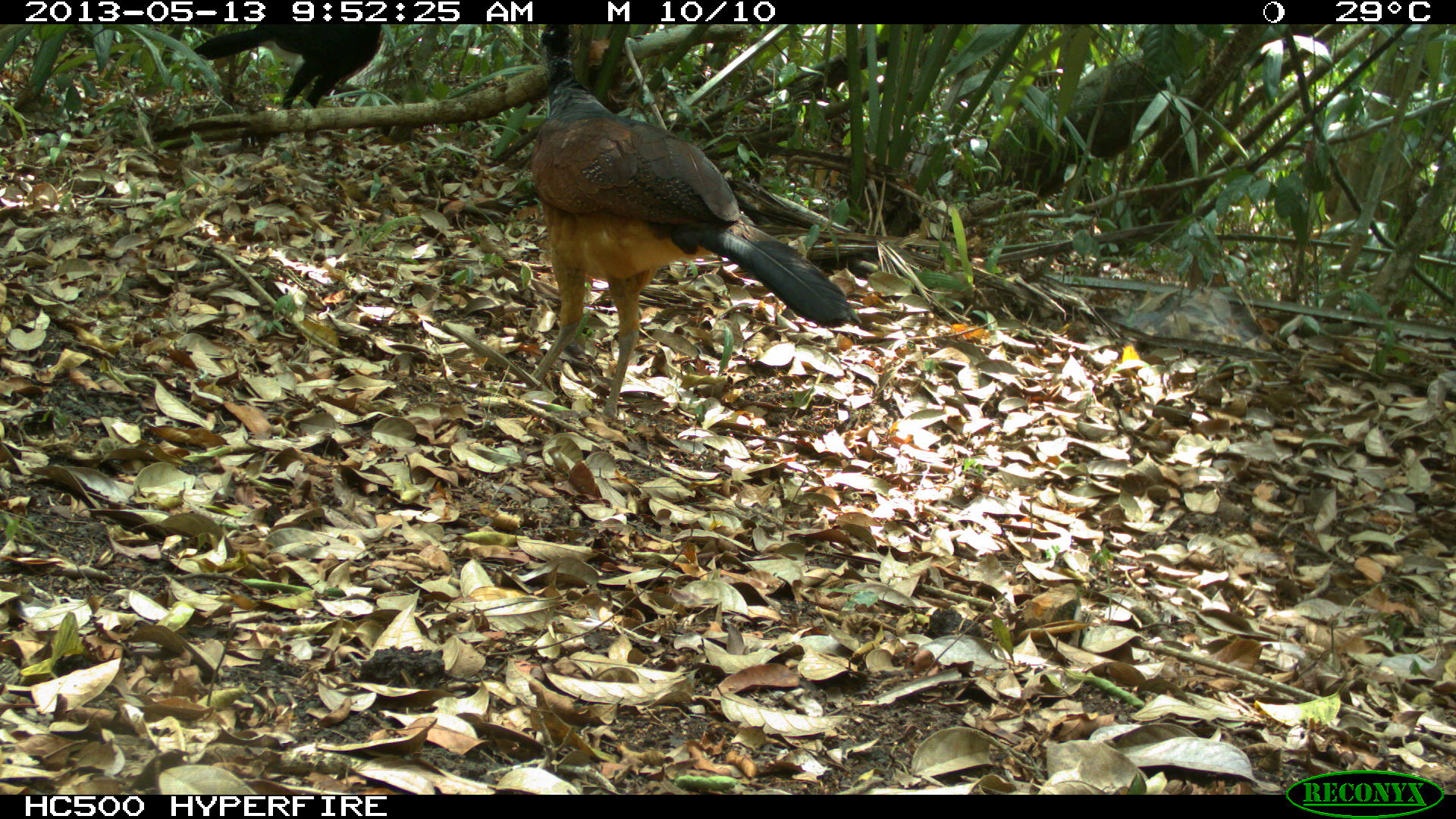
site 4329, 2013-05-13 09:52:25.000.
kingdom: Animalia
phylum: Chordata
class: Aves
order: Galliformes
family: Cracidae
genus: Crax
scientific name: Crax rubra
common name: great curassow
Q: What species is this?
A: Crax rubra (great curassow).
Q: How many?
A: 2.